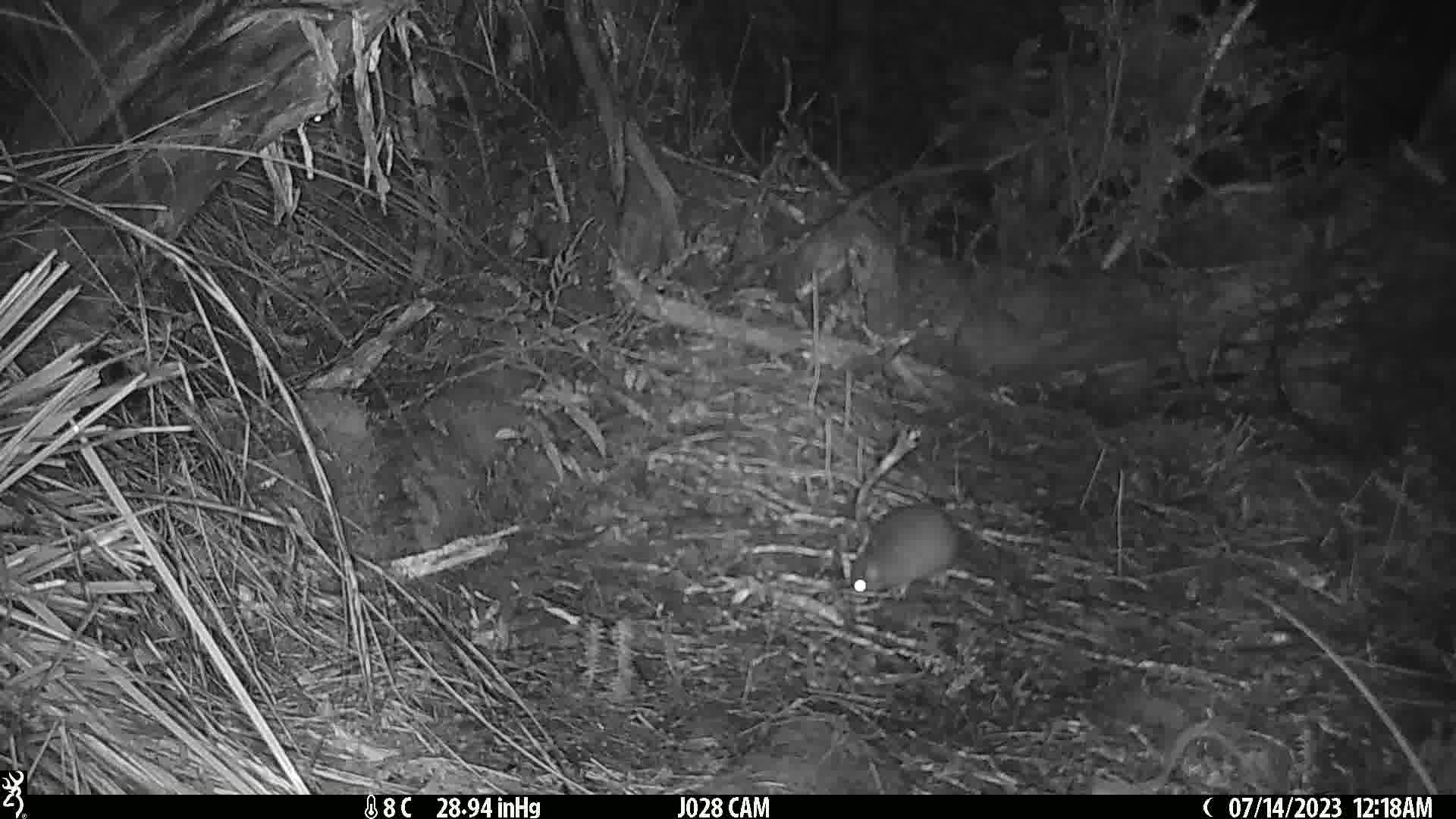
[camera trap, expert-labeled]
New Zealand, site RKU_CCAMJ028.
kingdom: Animalia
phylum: Chordata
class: Mammalia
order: Rodentia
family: Muridae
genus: Rattus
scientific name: Rattus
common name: rat